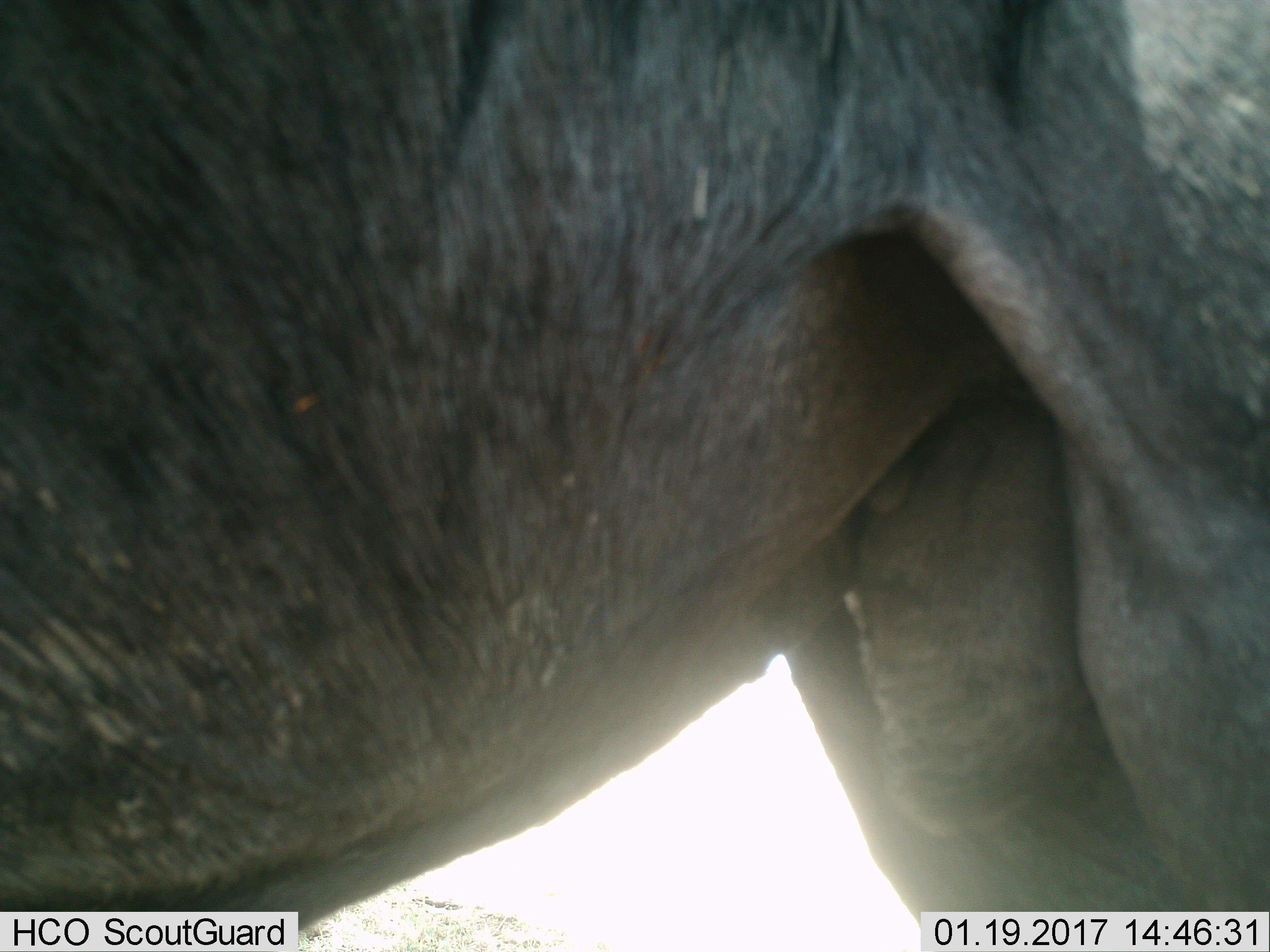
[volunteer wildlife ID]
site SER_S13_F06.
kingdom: Animalia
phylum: Chordata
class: Mammalia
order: Artiodactyla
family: Bovidae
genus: Connochaetes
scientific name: Connochaetes taurinus taurinus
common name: blue wildebeest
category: wildebeestblue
Wildebeestblue (blue wildebeest) (Connochaetes taurinus taurinus), count 1. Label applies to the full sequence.